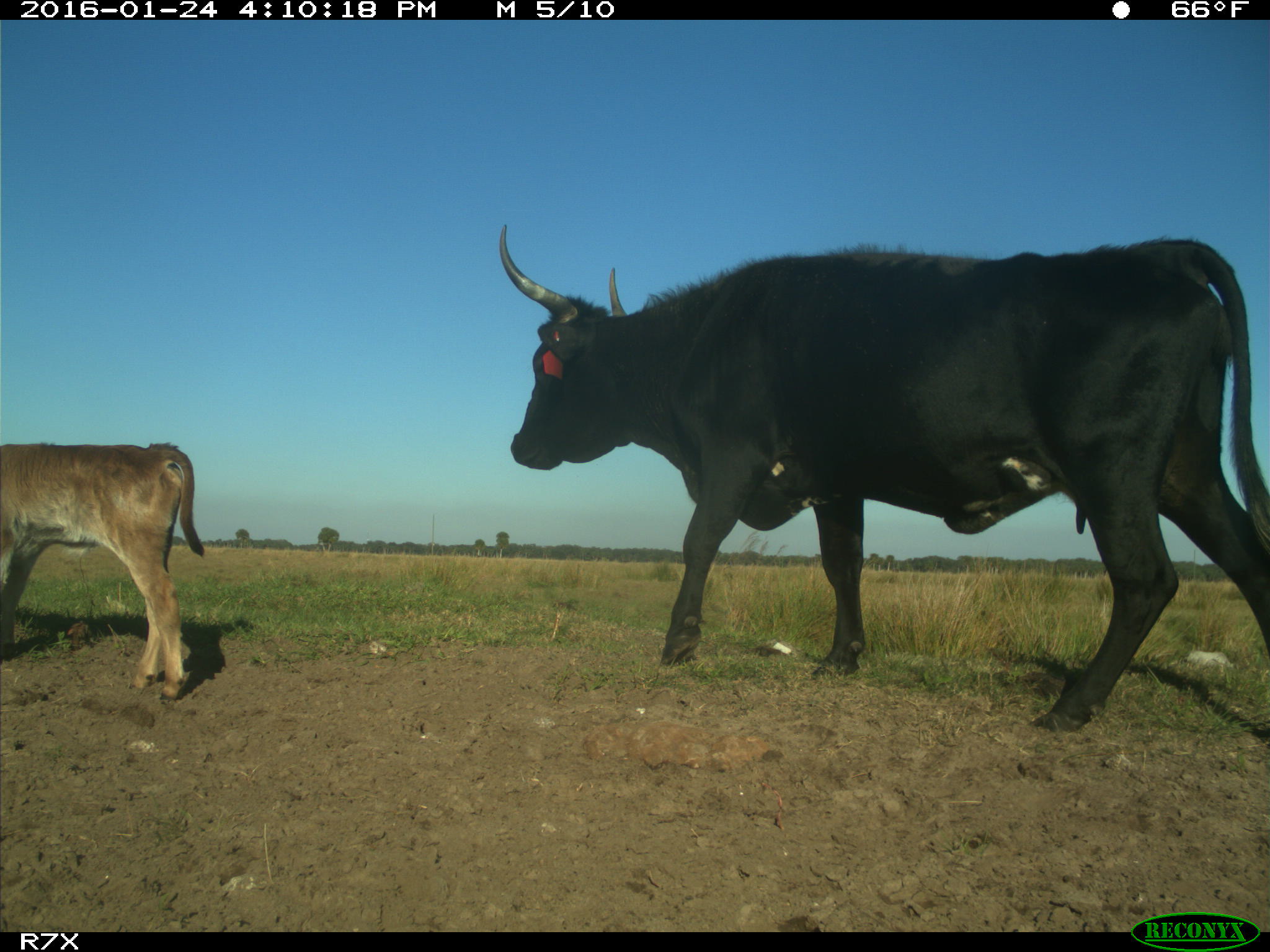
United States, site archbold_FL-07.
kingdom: Animalia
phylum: Chordata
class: Mammalia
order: Artiodactyla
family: Bovidae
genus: Bos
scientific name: Bos taurus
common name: domestic cow